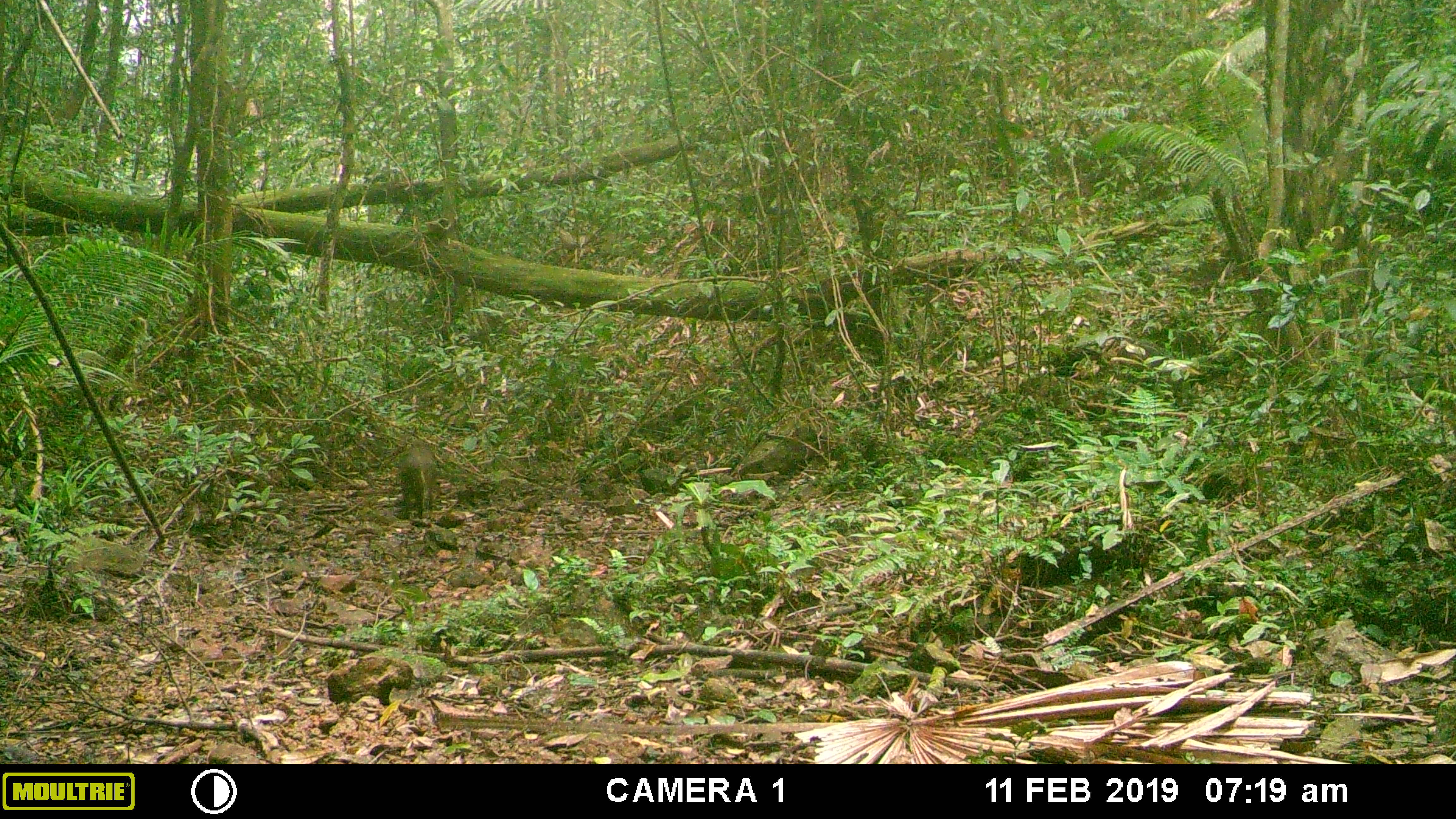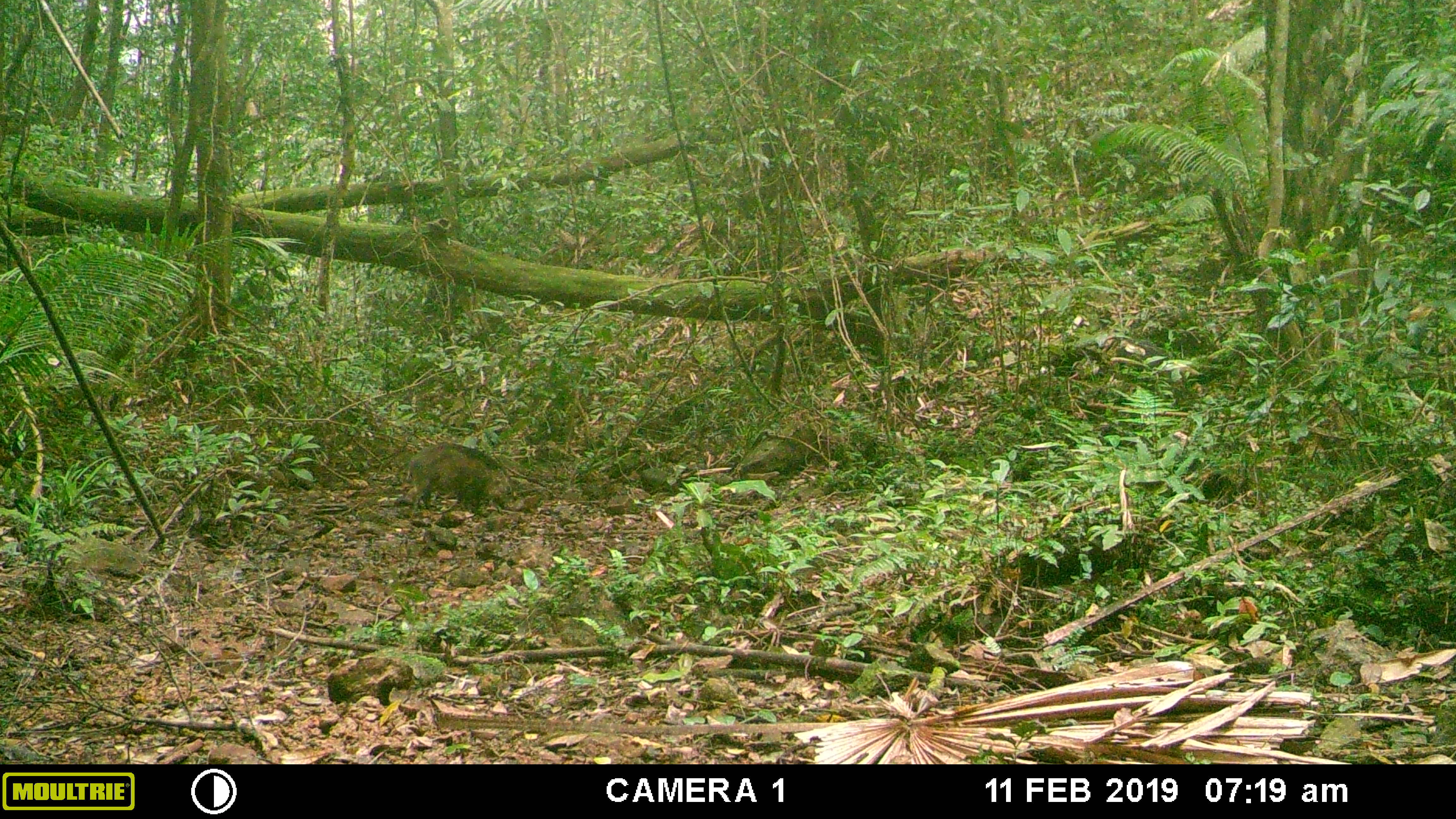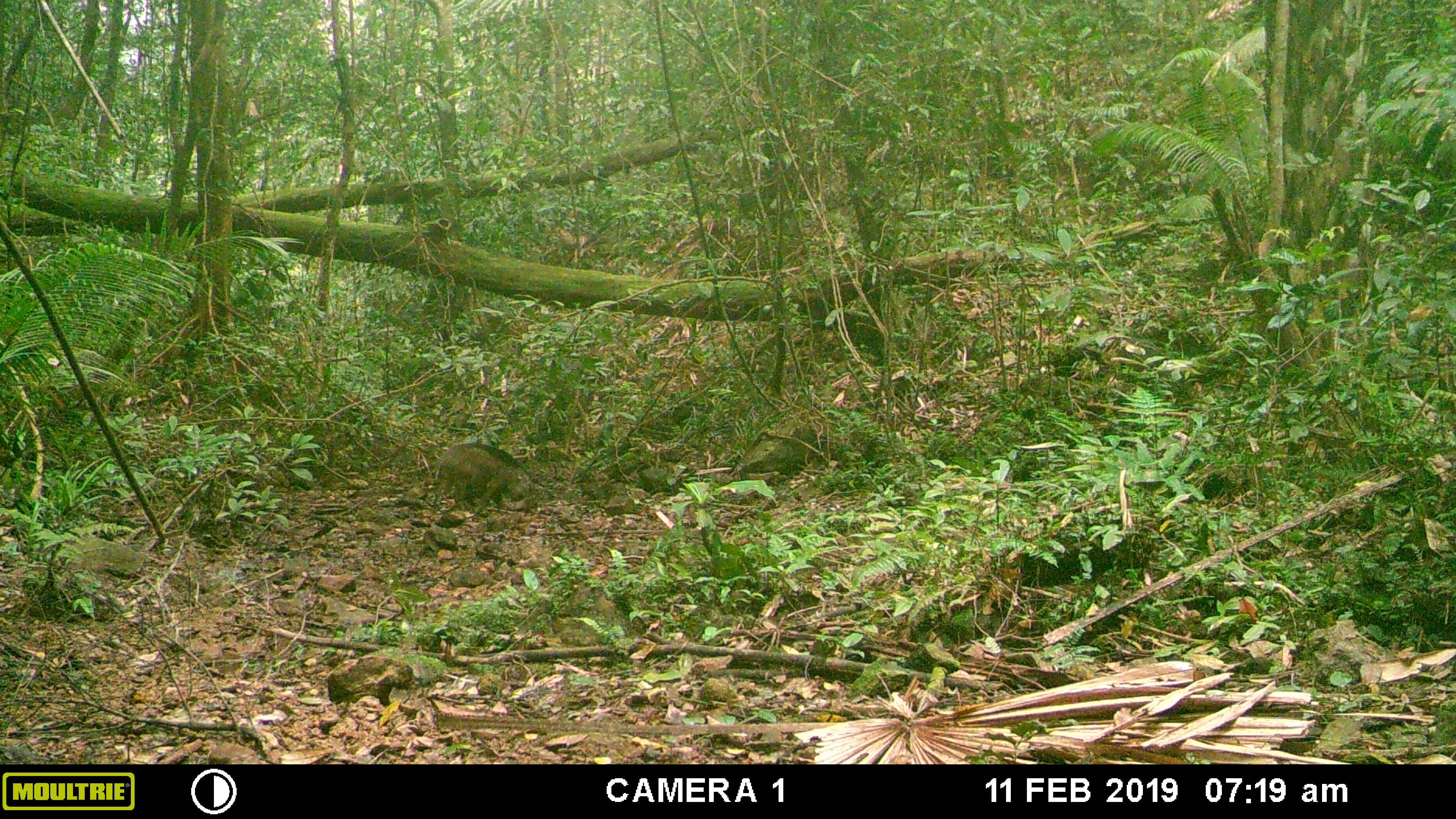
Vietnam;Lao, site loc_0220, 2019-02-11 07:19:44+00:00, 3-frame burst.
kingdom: Animalia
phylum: Chordata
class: Mammalia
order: Artiodactyla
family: Suidae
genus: Sus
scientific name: Sus scrofa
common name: eurasian wild pig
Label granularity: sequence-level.